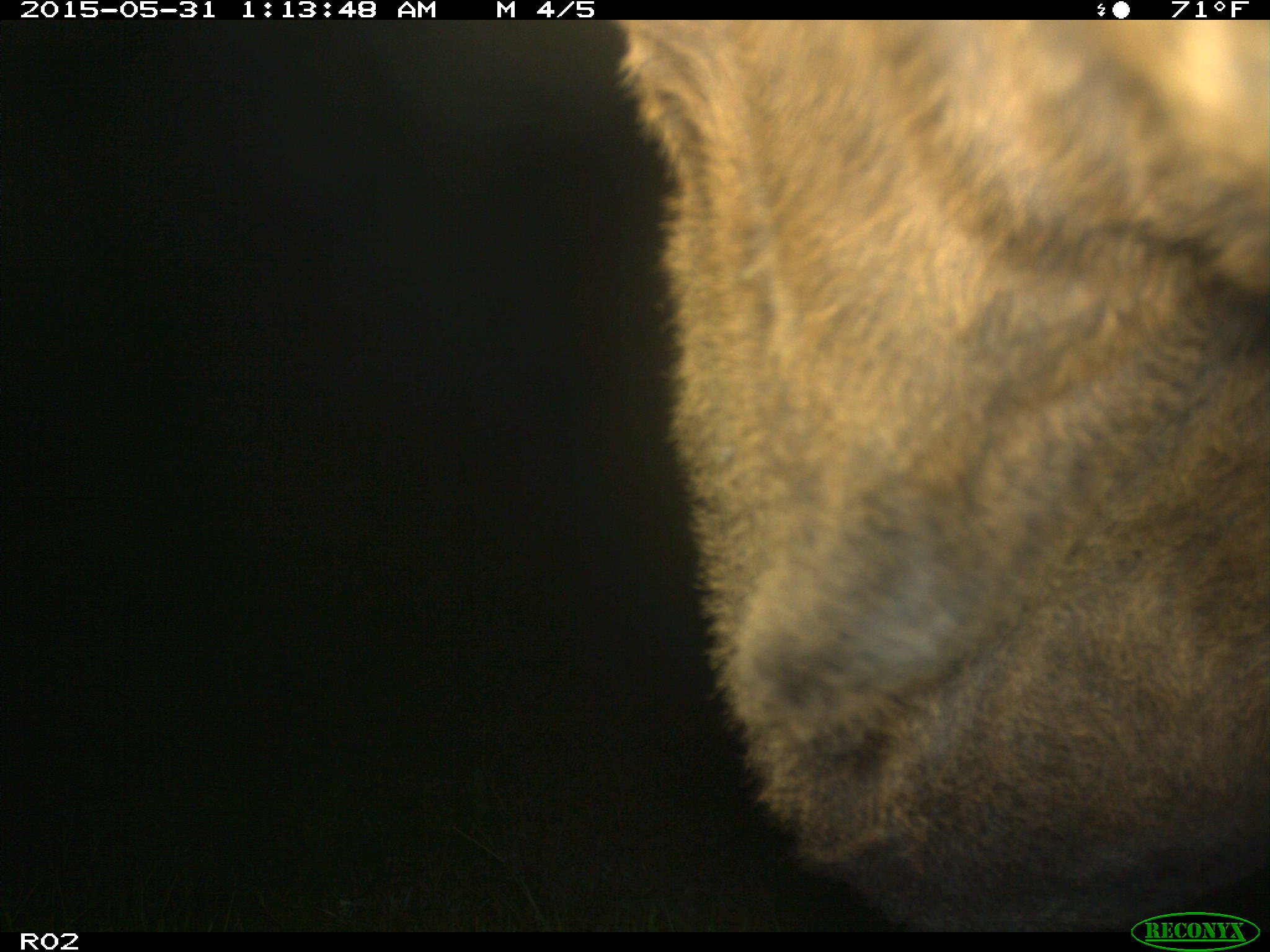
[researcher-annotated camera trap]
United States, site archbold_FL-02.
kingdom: Animalia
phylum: Chordata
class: Mammalia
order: Artiodactyla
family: Bovidae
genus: Bos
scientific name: Bos taurus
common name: domestic cow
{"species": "Bos taurus (domestic cow)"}